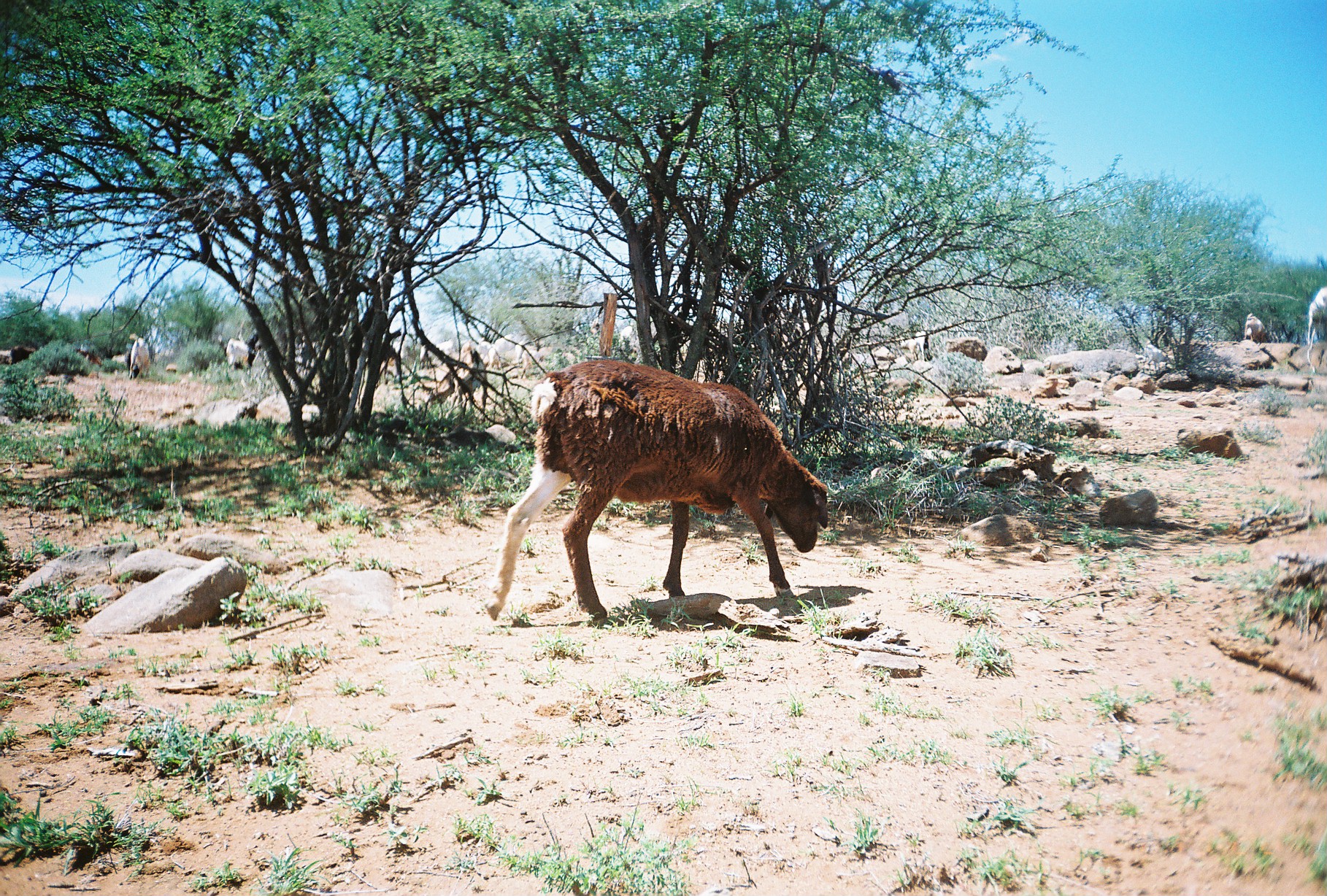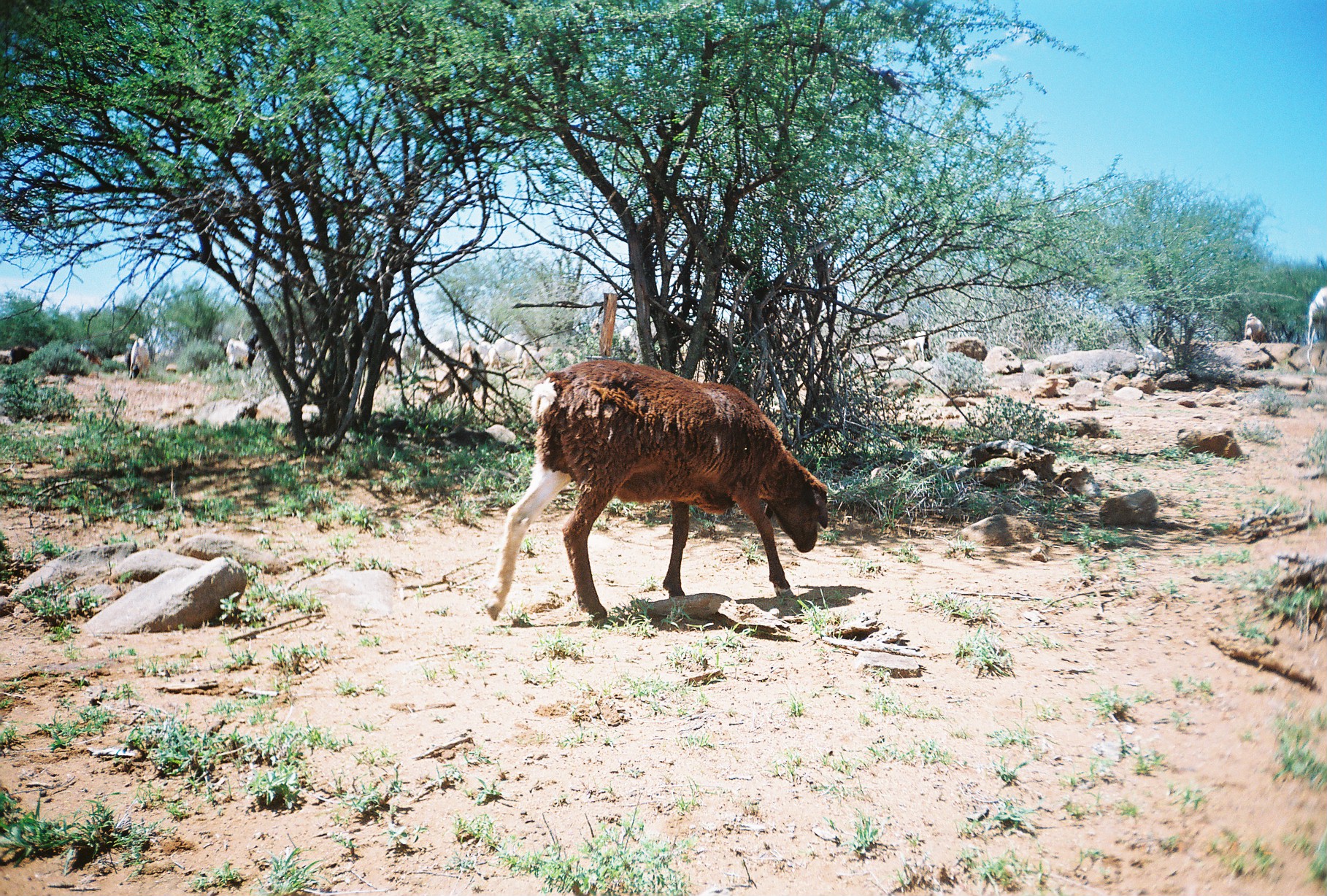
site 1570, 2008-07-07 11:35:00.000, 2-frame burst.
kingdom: Animalia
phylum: Chordata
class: Mammalia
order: Artiodactyla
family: Bovidae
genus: Capra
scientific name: Capra aegagrus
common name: wild goat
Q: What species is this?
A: Capra aegagrus (wild goat).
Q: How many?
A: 8.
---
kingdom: Animalia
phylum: Chordata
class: Mammalia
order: Artiodactyla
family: Bovidae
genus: Ovis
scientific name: Ovis aries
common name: domestic sheep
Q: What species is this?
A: Ovis aries (domestic sheep).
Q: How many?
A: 1.